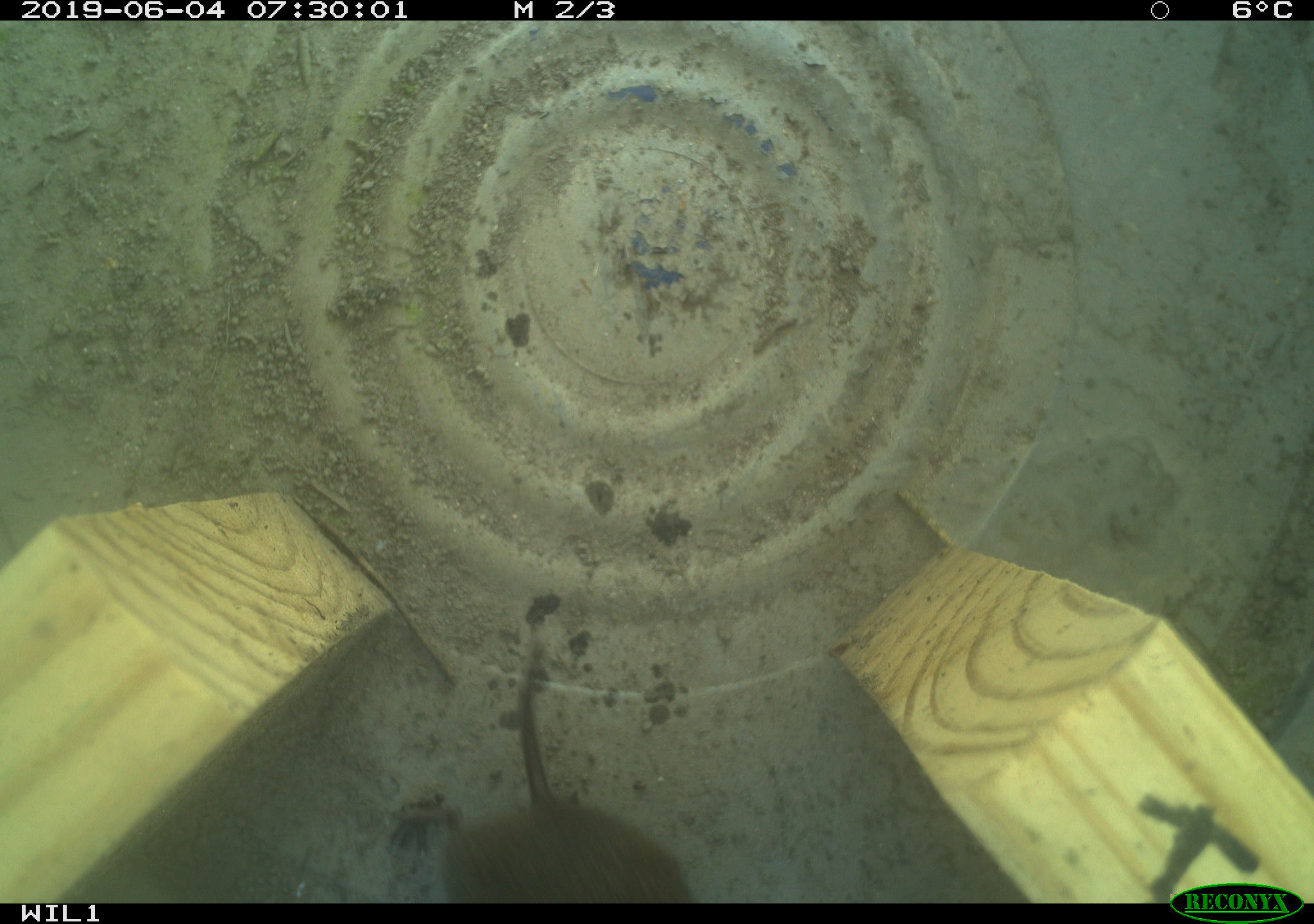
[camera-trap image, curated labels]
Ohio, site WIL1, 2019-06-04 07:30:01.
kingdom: Animalia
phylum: Chordata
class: Mammalia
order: Rodentia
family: Cricetidae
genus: Microtus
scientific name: Microtus pennsylvanicus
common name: meadow vole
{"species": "meadow vole (Microtus pennsylvanicus)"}